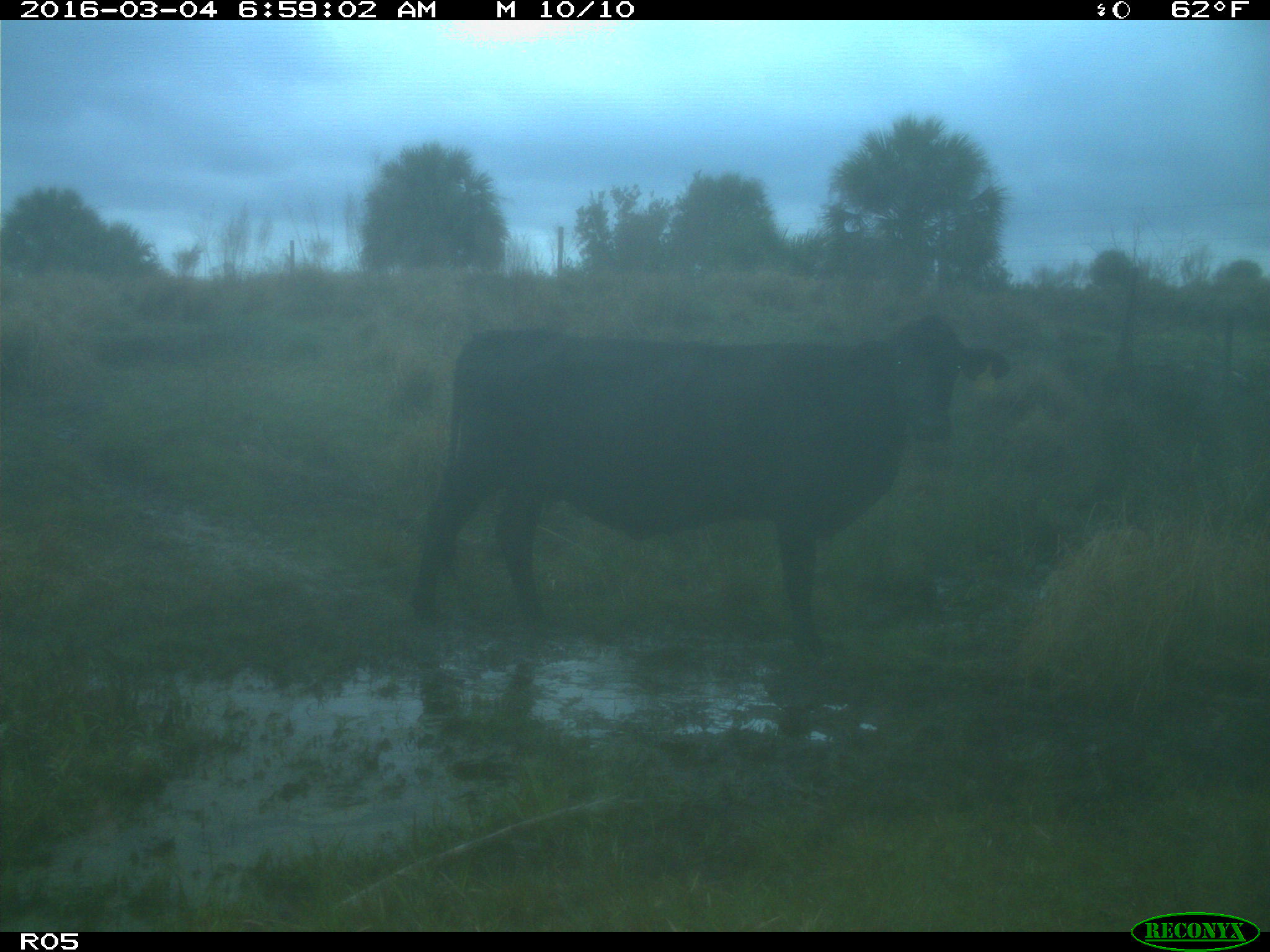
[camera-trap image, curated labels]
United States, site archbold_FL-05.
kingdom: Animalia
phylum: Chordata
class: Mammalia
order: Artiodactyla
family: Bovidae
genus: Bos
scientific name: Bos taurus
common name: domestic cow